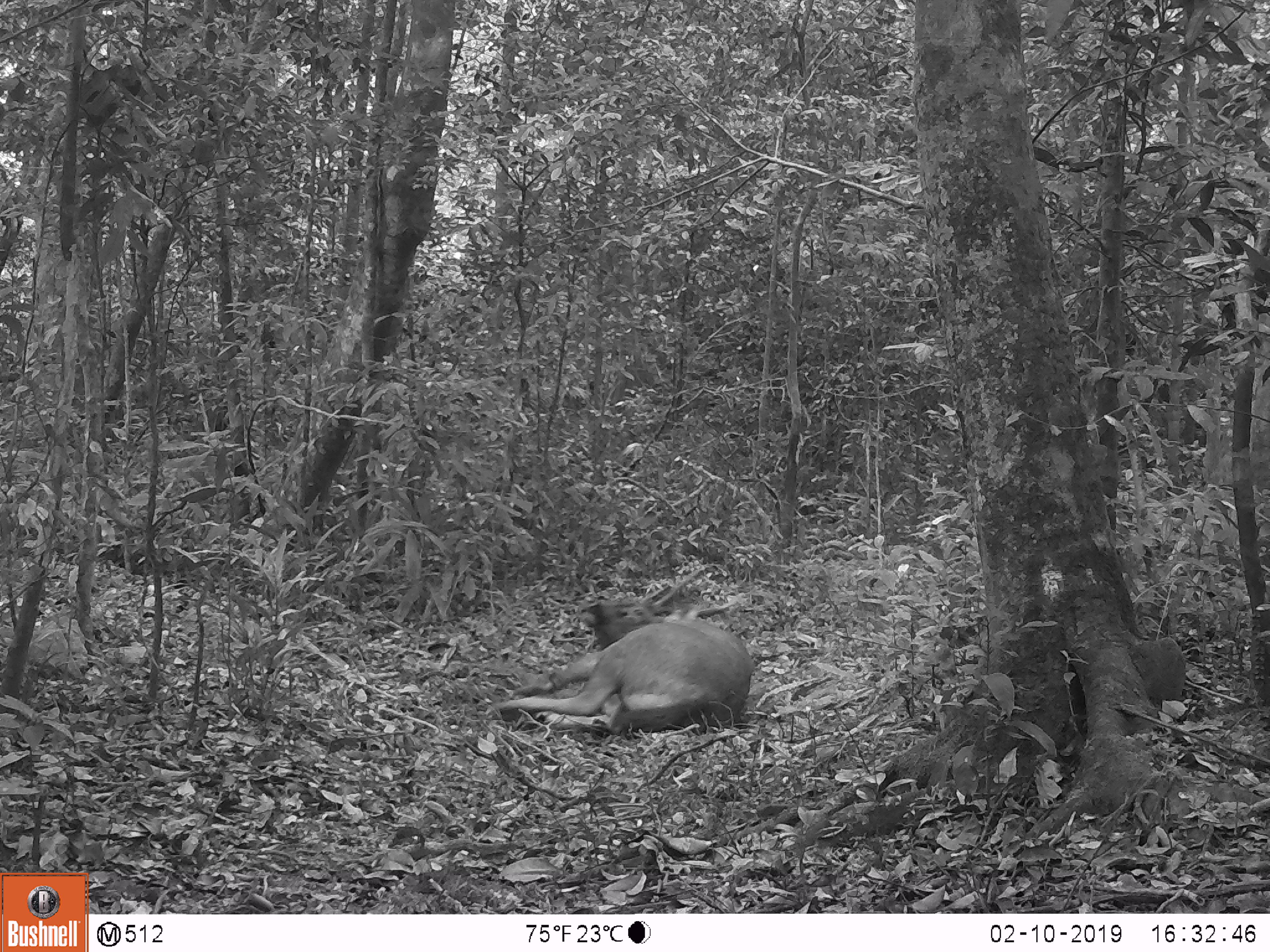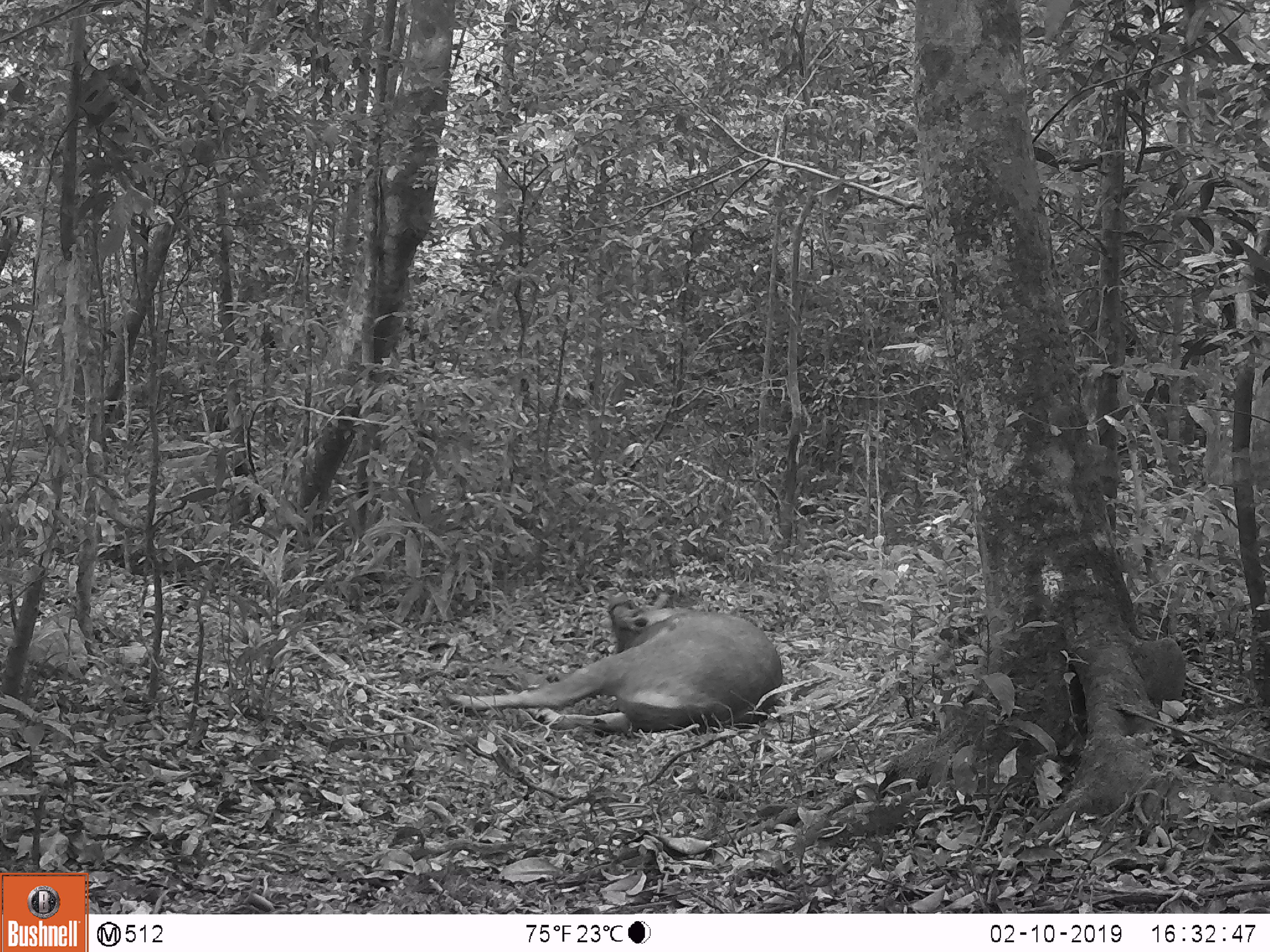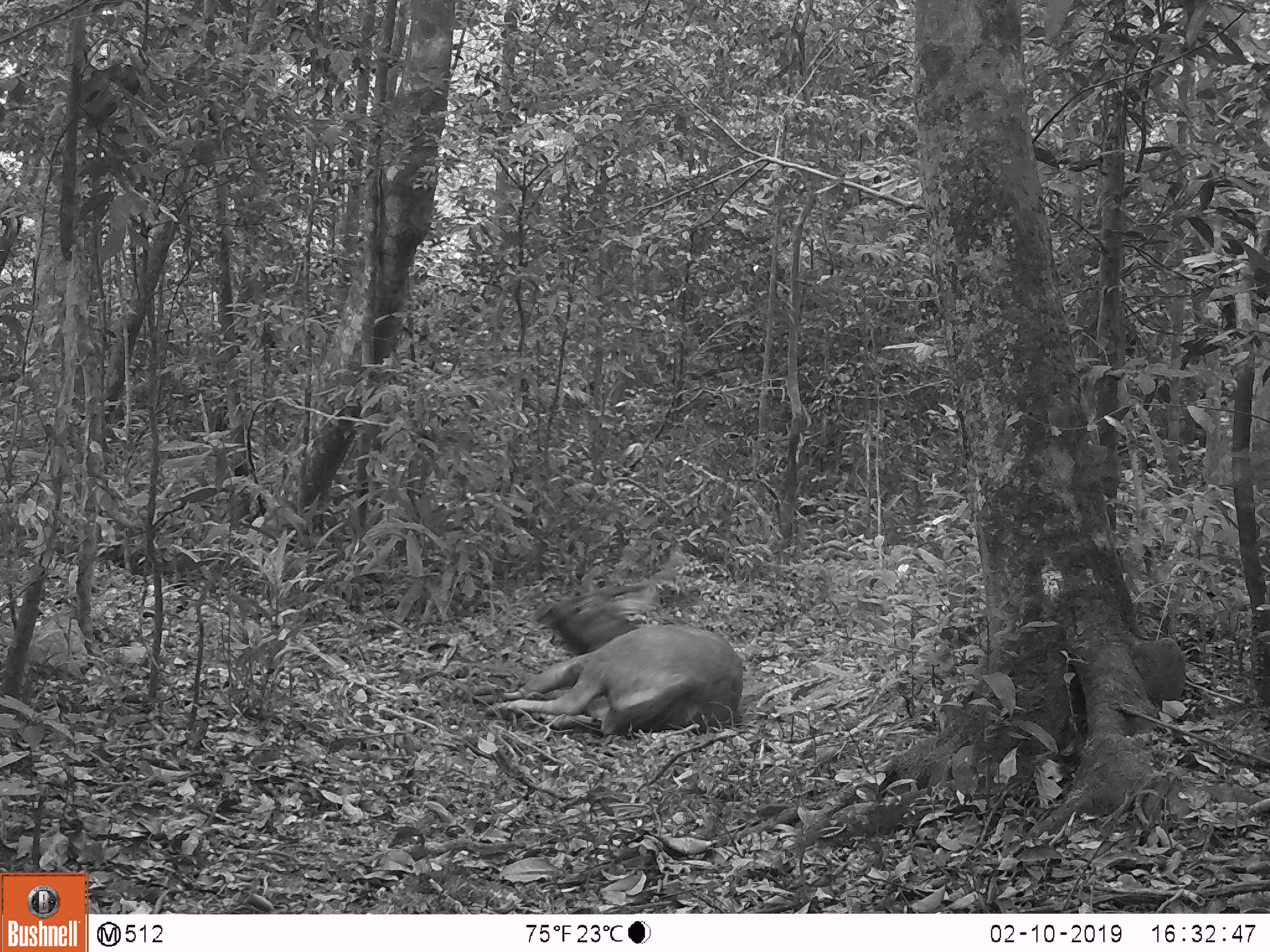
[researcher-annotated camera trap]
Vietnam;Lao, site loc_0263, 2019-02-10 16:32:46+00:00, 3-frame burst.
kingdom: Animalia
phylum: Chordata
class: Mammalia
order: Artiodactyla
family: Cervidae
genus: Rusa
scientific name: Rusa unicolor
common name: sambar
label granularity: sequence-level